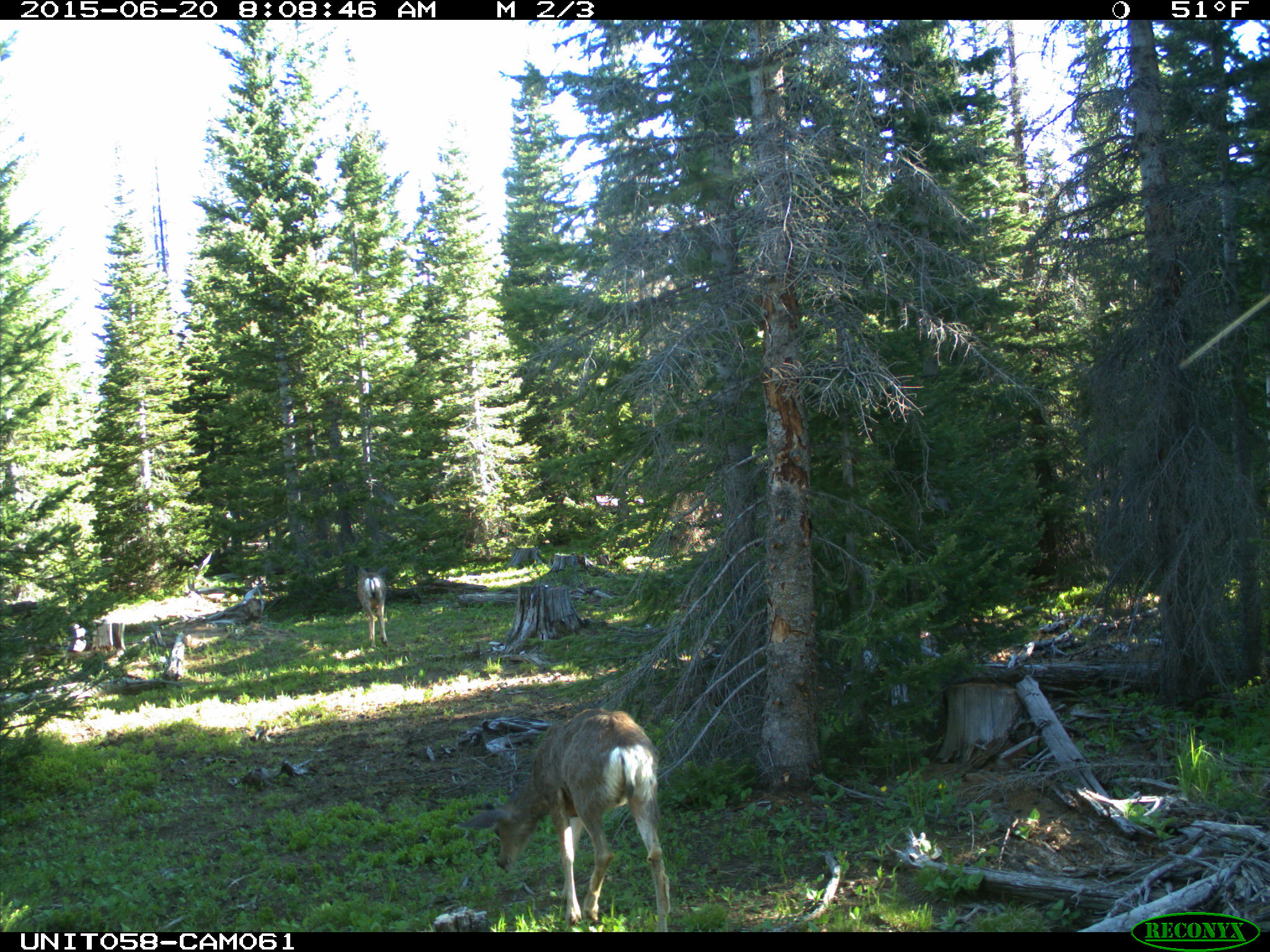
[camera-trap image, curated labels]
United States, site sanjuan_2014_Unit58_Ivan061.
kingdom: Animalia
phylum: Chordata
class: Mammalia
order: Artiodactyla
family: Cervidae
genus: Odocoileus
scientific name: Odocoileus hemionus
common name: mule deer